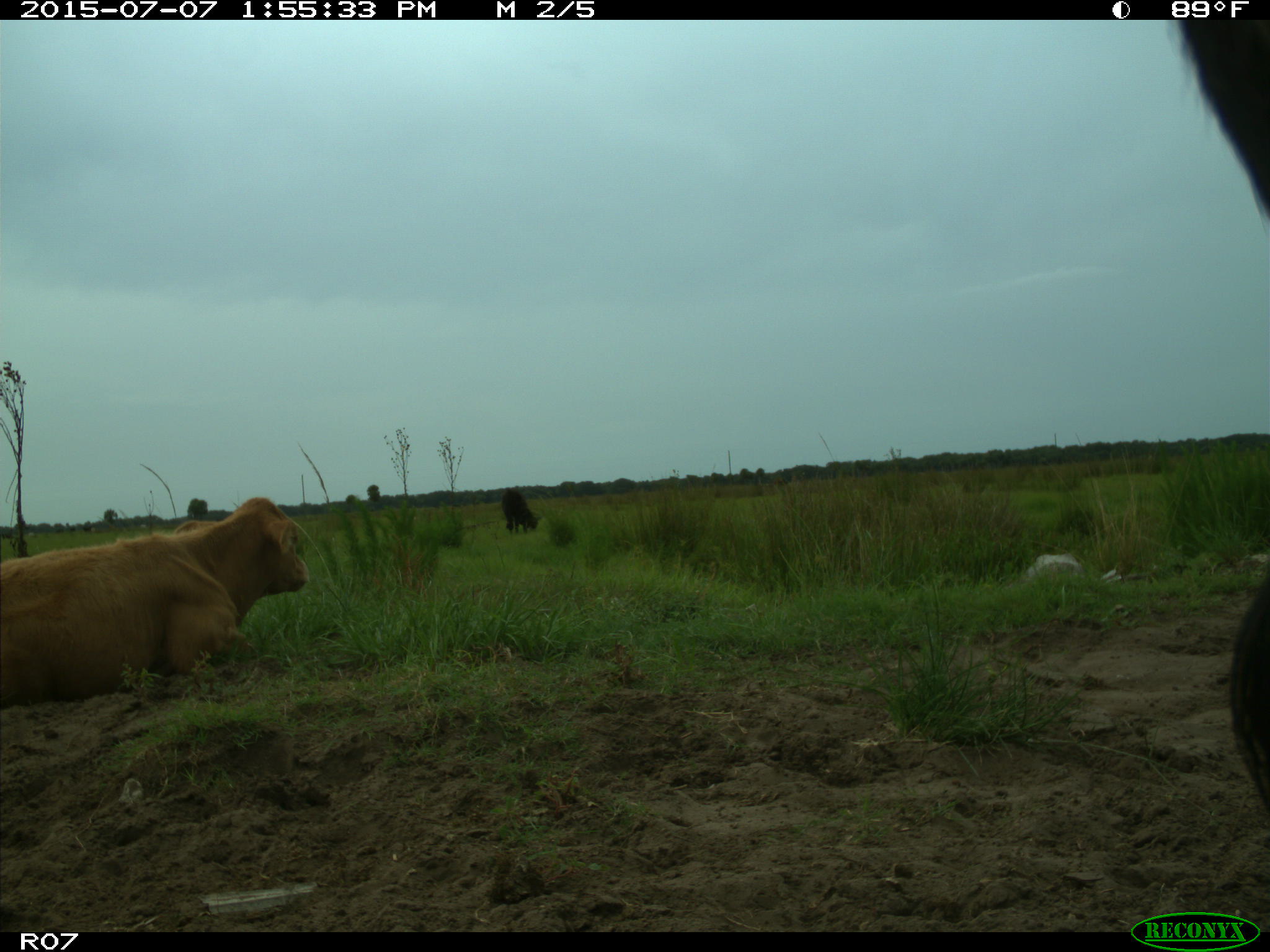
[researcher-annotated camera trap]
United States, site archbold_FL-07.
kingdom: Animalia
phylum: Chordata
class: Mammalia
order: Artiodactyla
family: Bovidae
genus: Bos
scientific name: Bos taurus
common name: domestic cow